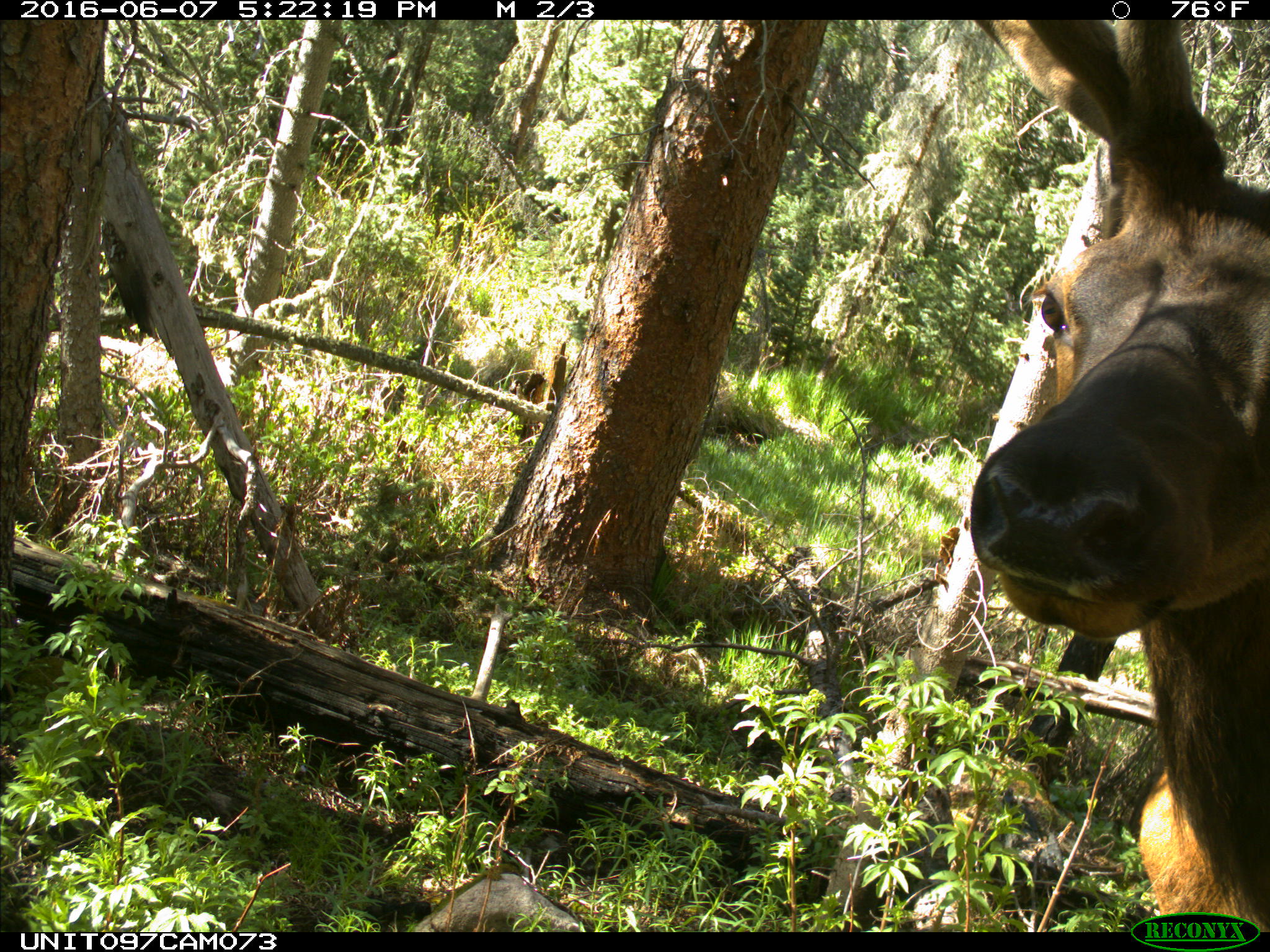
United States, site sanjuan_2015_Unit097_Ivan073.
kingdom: Animalia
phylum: Chordata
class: Mammalia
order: Artiodactyla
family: Cervidae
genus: Cervus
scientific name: Cervus elaphus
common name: red deer